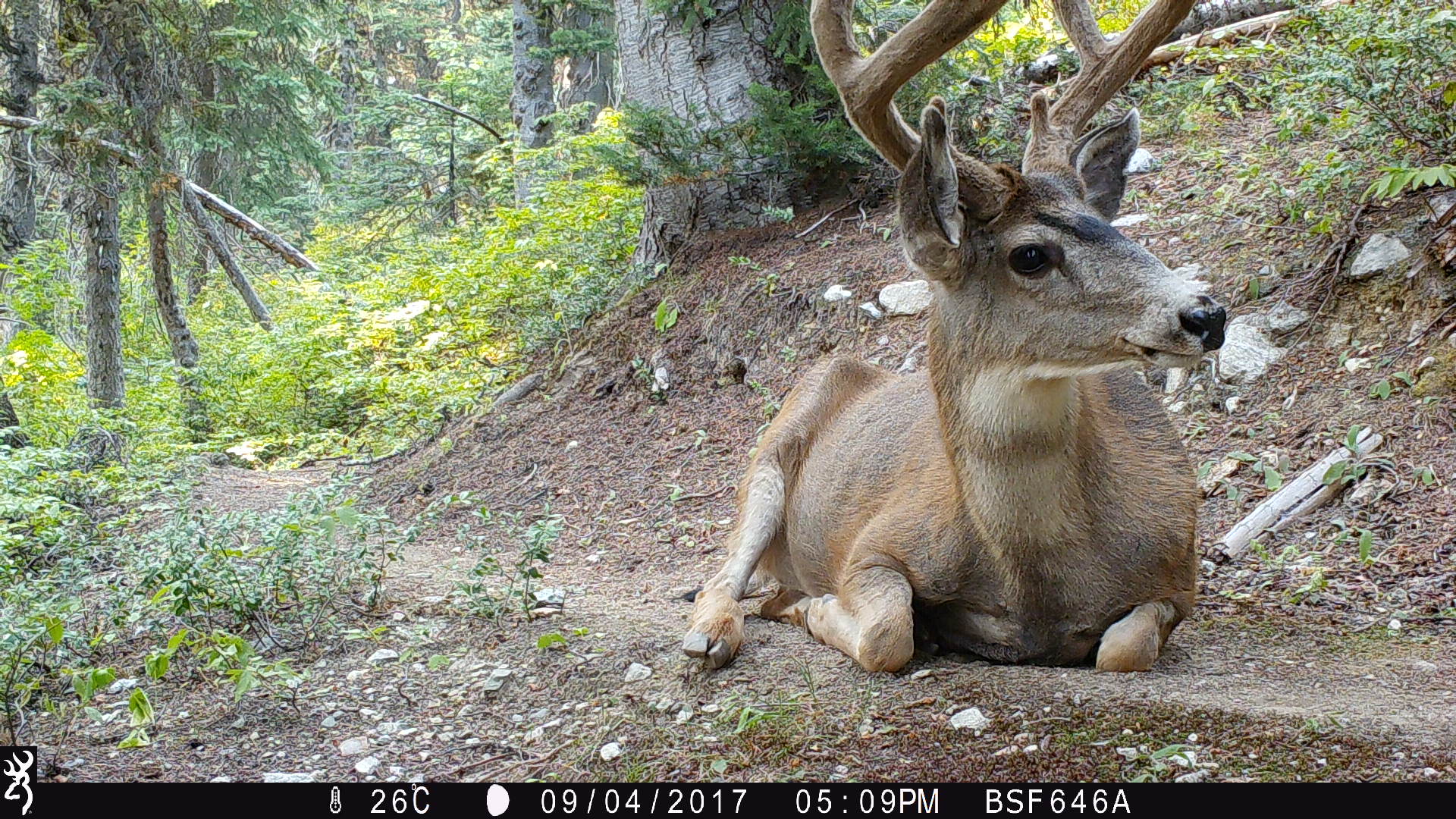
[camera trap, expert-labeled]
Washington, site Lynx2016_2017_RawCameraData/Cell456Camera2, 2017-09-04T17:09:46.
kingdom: Animalia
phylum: Chordata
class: Mammalia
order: Artiodactyla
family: Cervidae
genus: Odocoileus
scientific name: Odocoileus hemionus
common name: mule deer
Odocoileus hemionus (mule deer). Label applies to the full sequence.